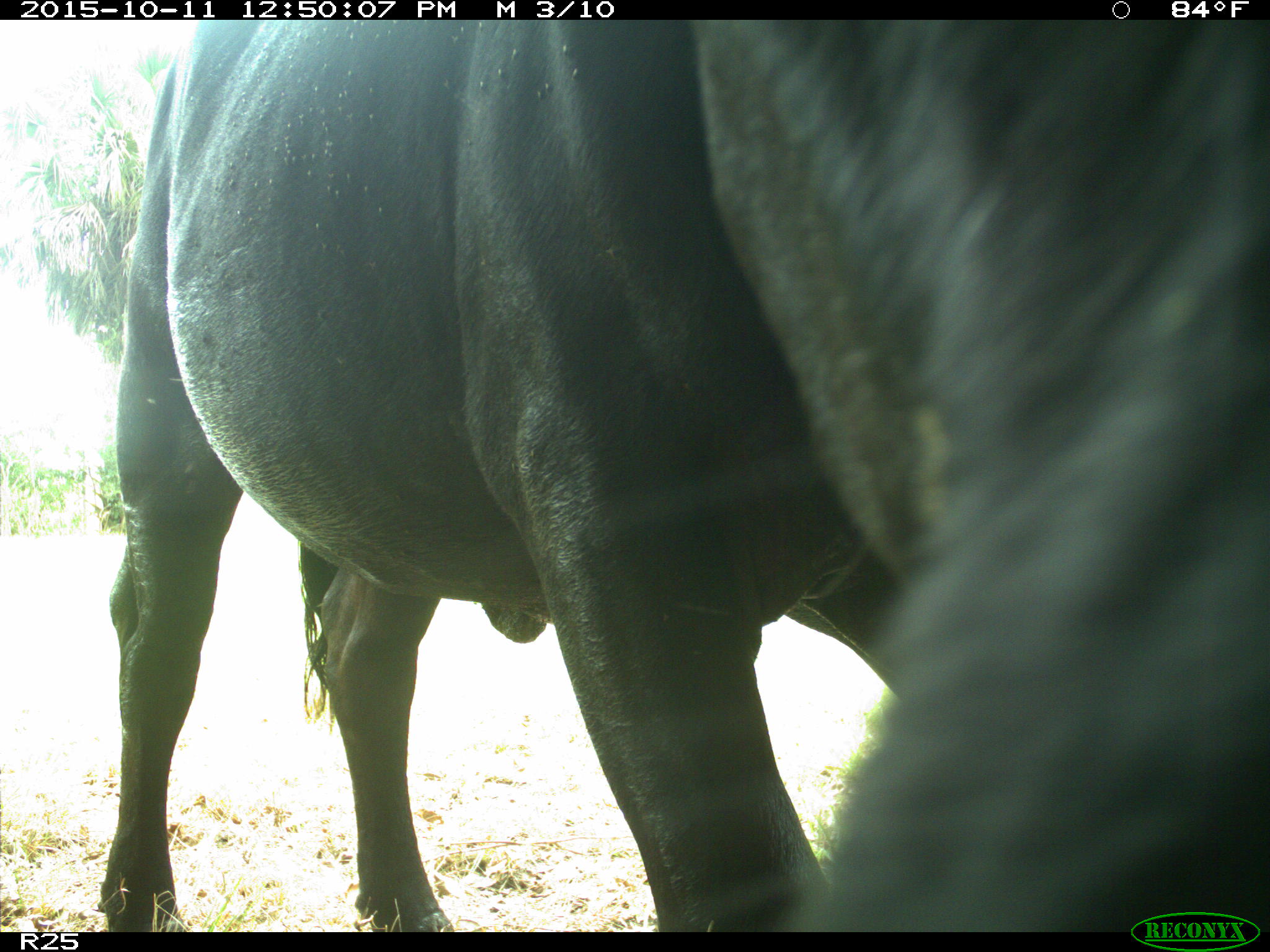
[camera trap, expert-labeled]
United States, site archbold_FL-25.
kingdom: Animalia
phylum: Chordata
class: Mammalia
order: Artiodactyla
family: Bovidae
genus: Bos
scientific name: Bos taurus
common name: domestic cow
Bos taurus (domestic cow).